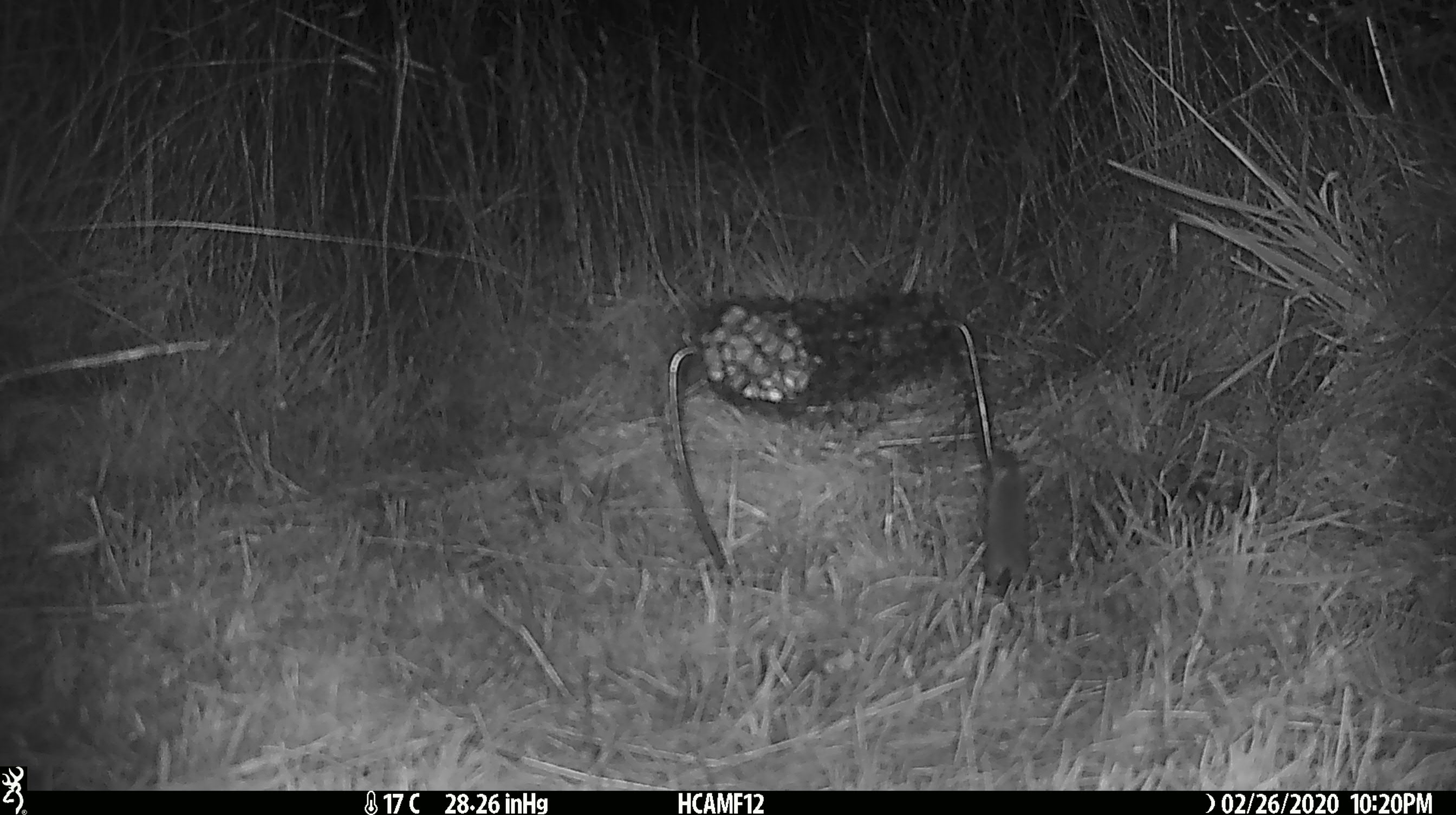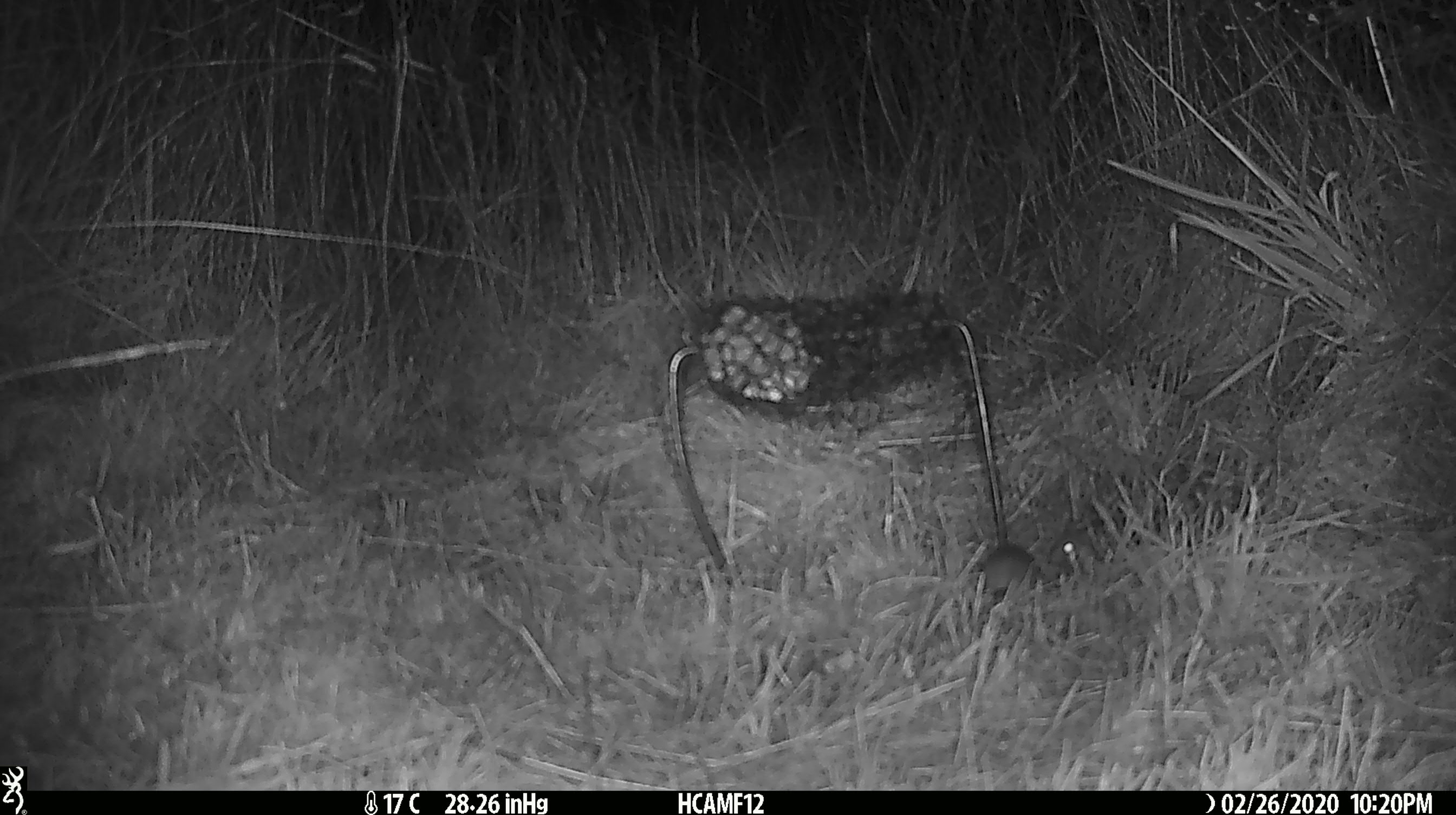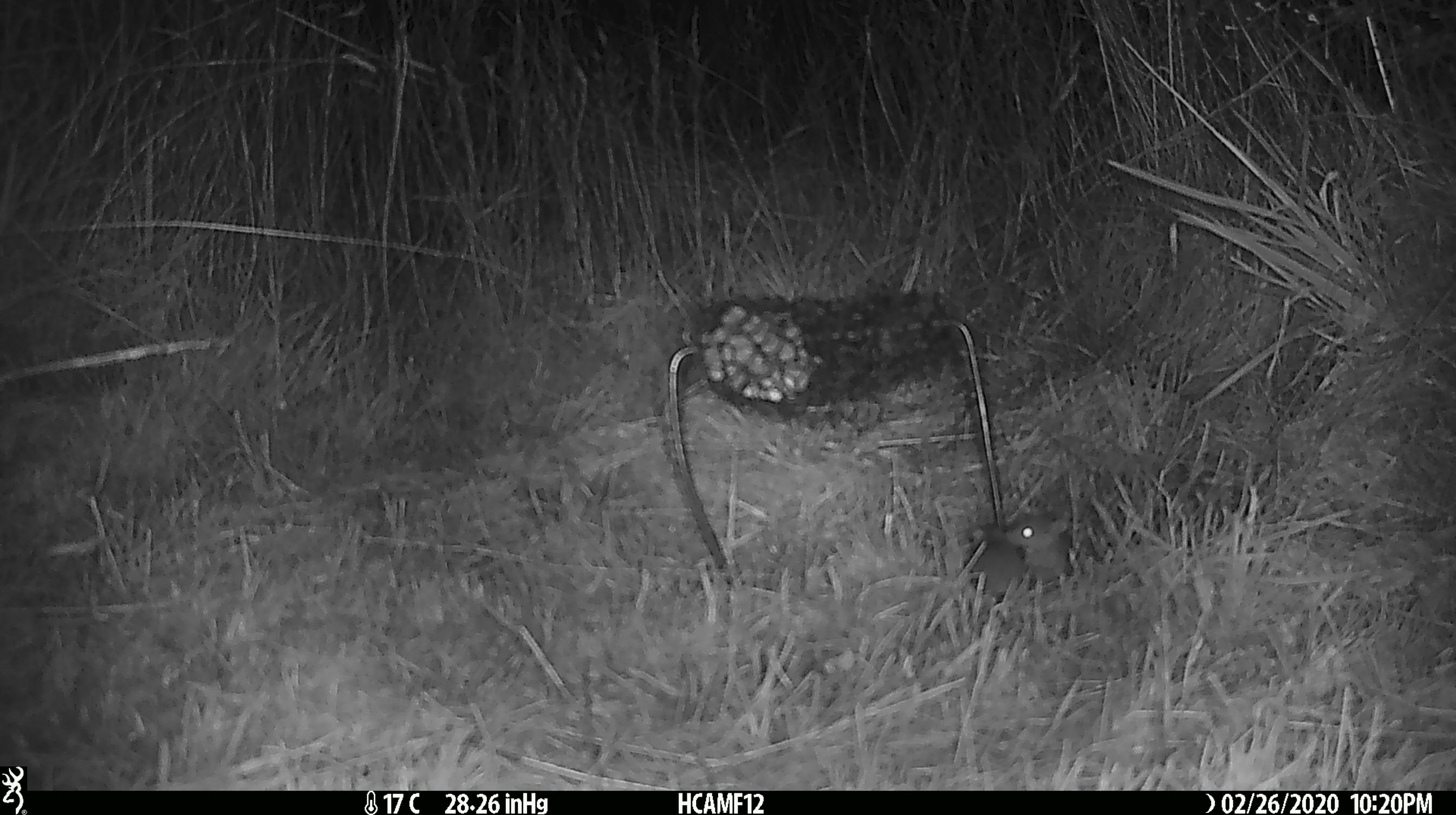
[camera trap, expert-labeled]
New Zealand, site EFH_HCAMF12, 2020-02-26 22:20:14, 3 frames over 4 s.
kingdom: Animalia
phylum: Chordata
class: Mammalia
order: Rodentia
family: Muridae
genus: Mus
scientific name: Mus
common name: mouse